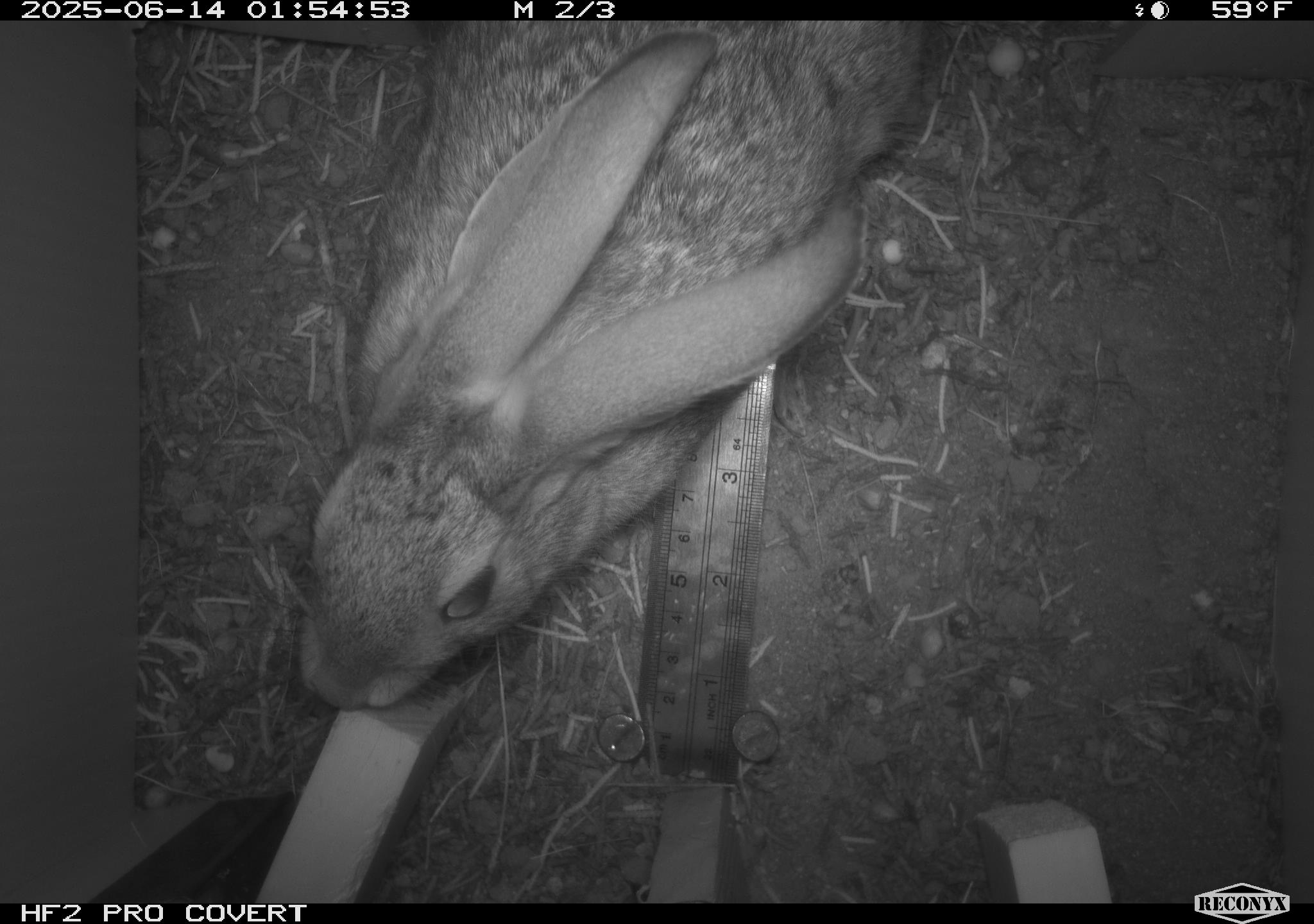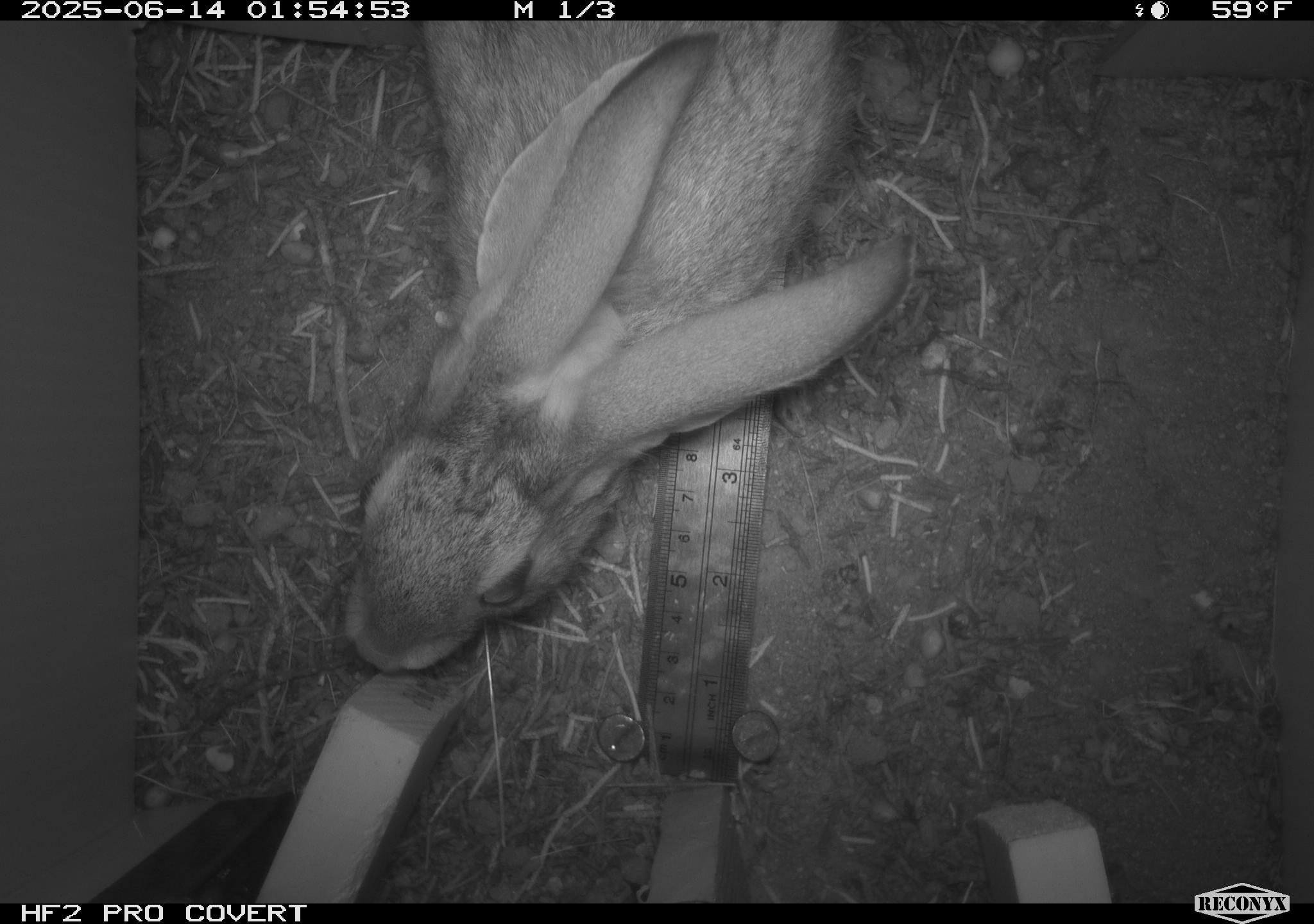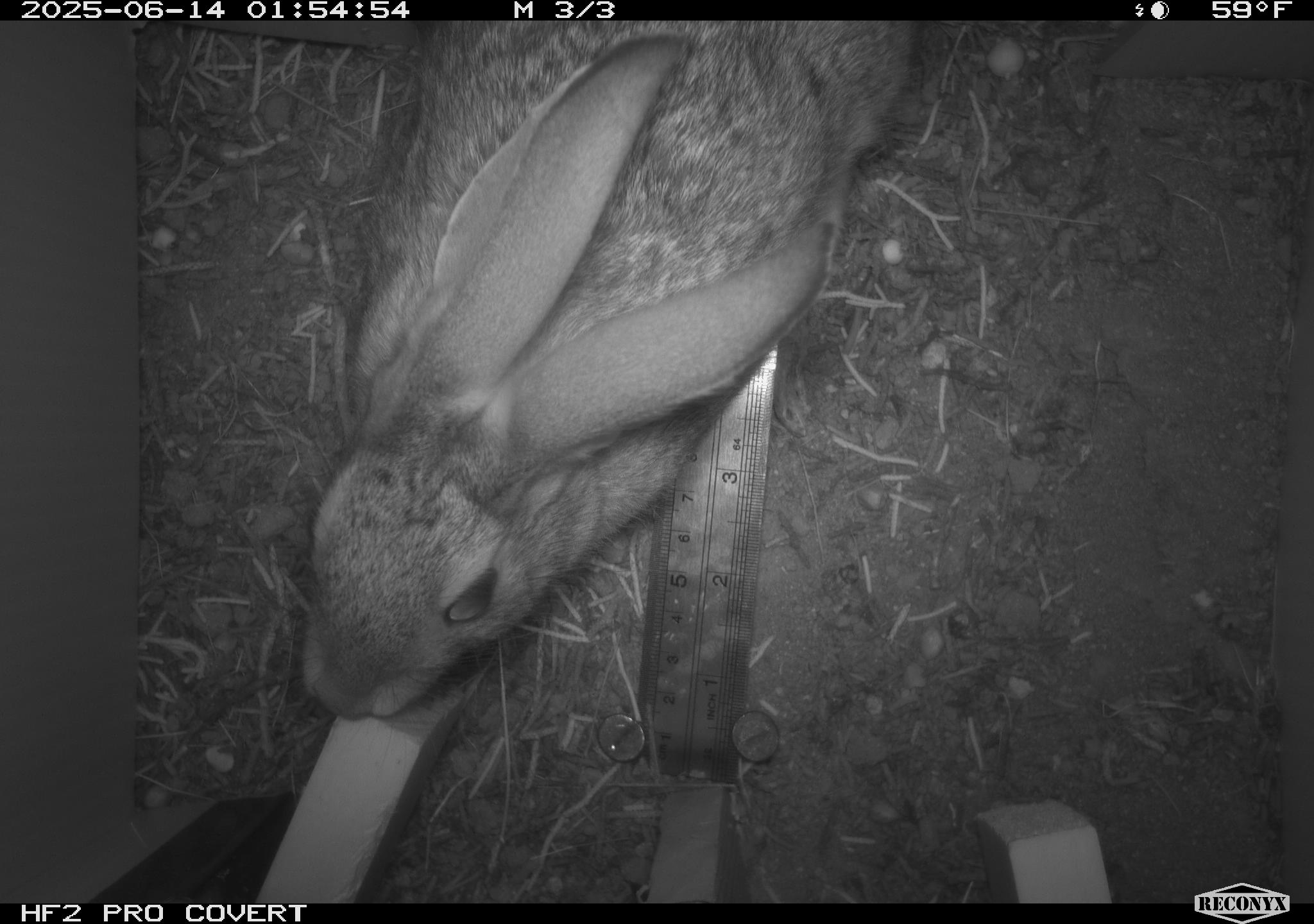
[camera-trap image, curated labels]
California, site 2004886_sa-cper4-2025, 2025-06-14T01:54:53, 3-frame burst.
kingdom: Animalia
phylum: Chordata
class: Mammalia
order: Lagomorpha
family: Leporidae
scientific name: Leporidae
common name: rabbit or hare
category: rabbit and hare family